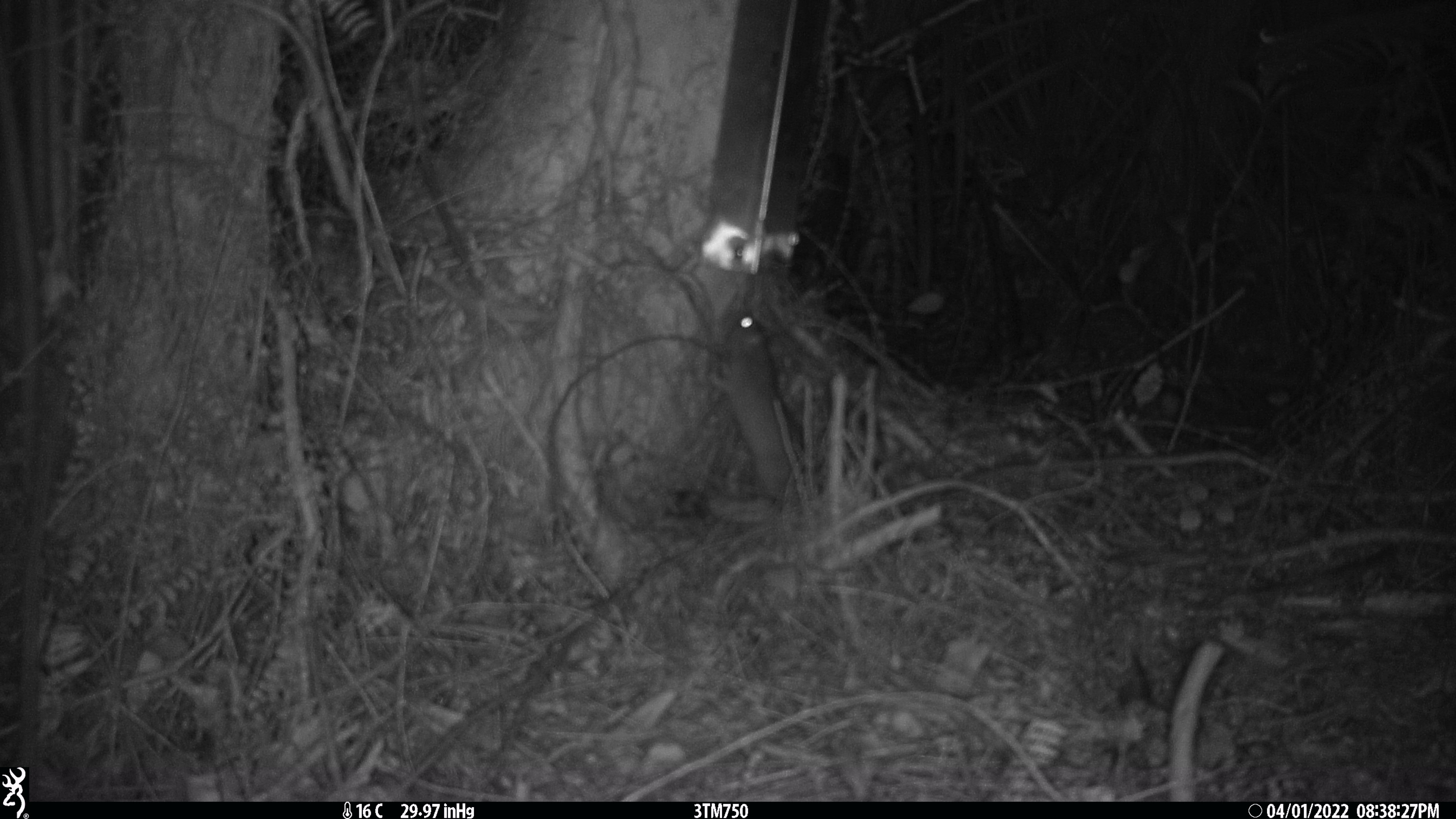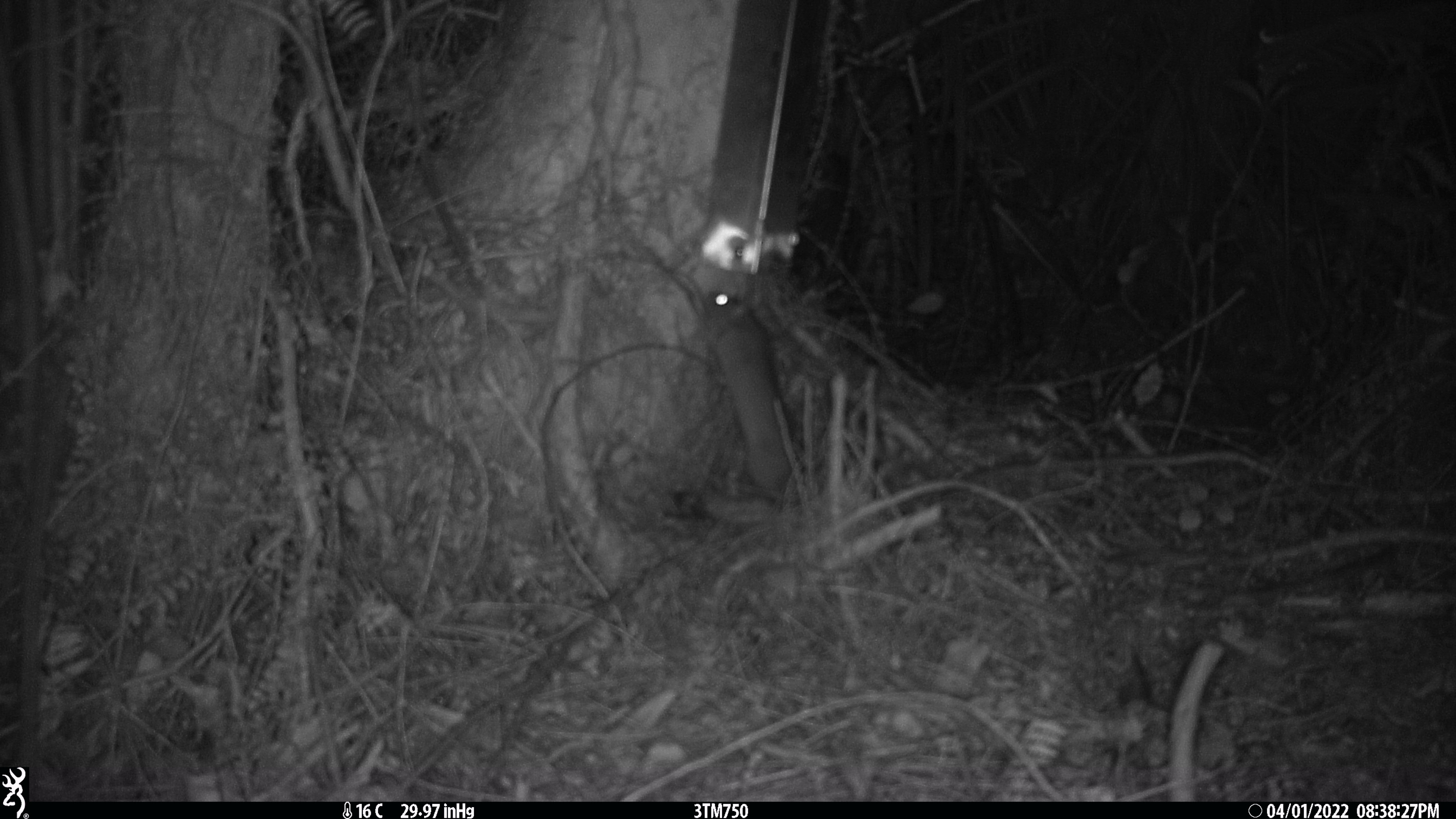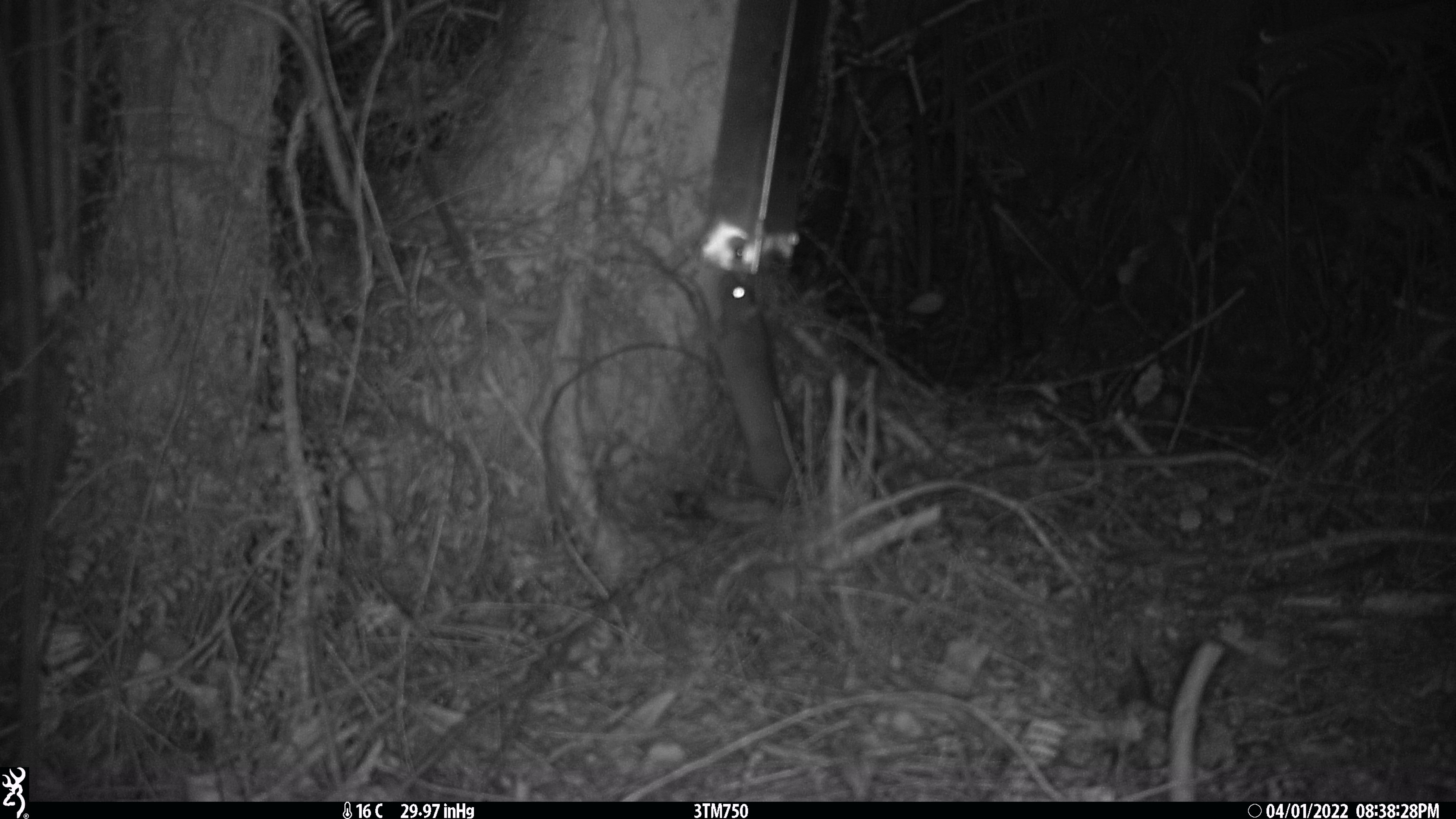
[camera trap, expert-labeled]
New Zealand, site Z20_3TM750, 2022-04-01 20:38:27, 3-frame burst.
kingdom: Animalia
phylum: Chordata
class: Mammalia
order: Rodentia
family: Muridae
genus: Rattus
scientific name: Rattus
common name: rat